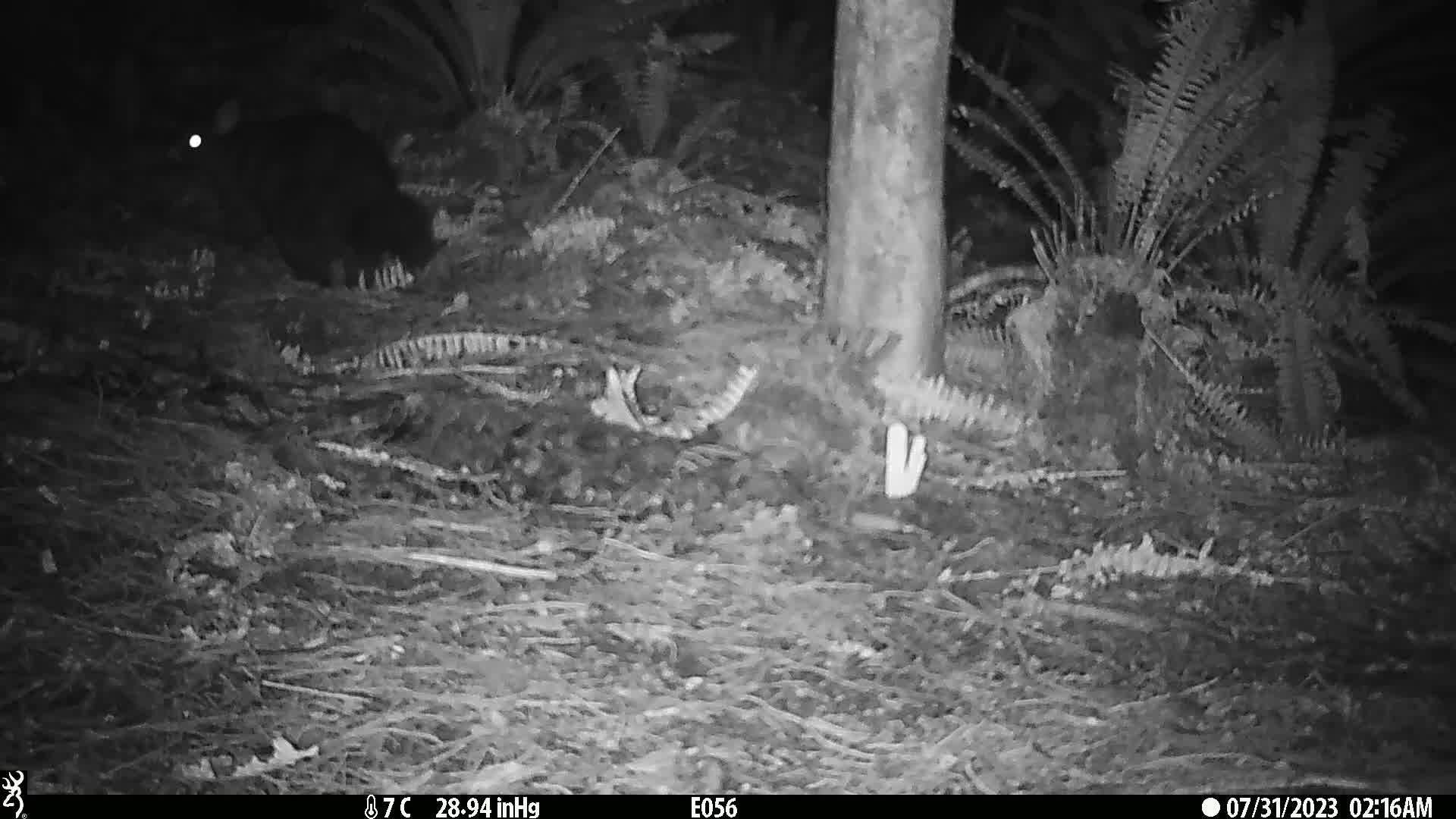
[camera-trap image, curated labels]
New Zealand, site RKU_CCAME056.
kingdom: Animalia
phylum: Chordata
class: Mammalia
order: Diprotodontia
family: Phalangeridae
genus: Trichosurus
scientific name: Trichosurus vulpecula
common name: common brushtail possum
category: possum